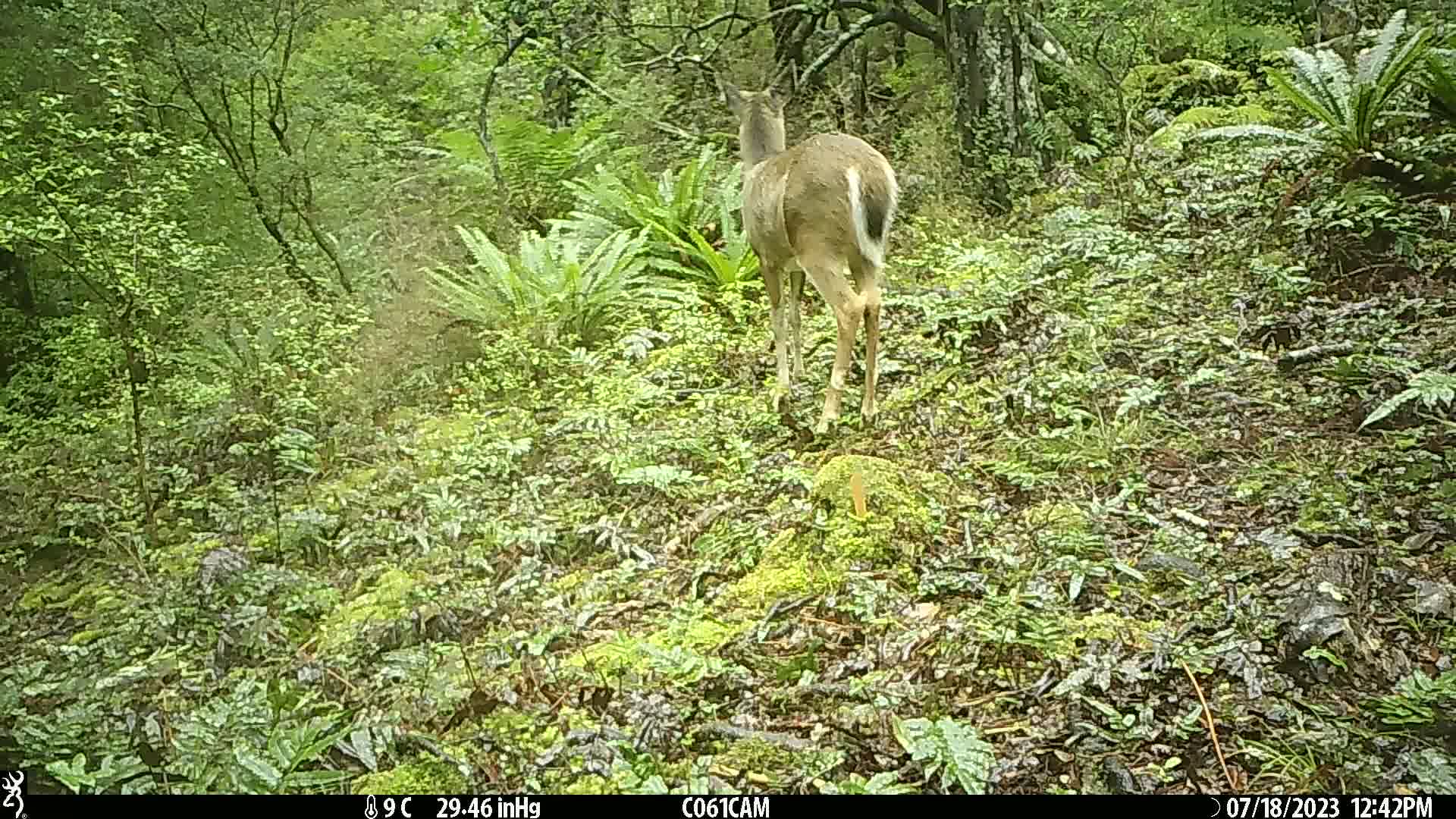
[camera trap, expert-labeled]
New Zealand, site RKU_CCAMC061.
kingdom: Animalia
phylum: Chordata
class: Mammalia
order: Artiodactyla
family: Cervidae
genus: Odocoileus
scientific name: Odocoileus virginianus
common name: white-tailed deer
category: white tailed deer